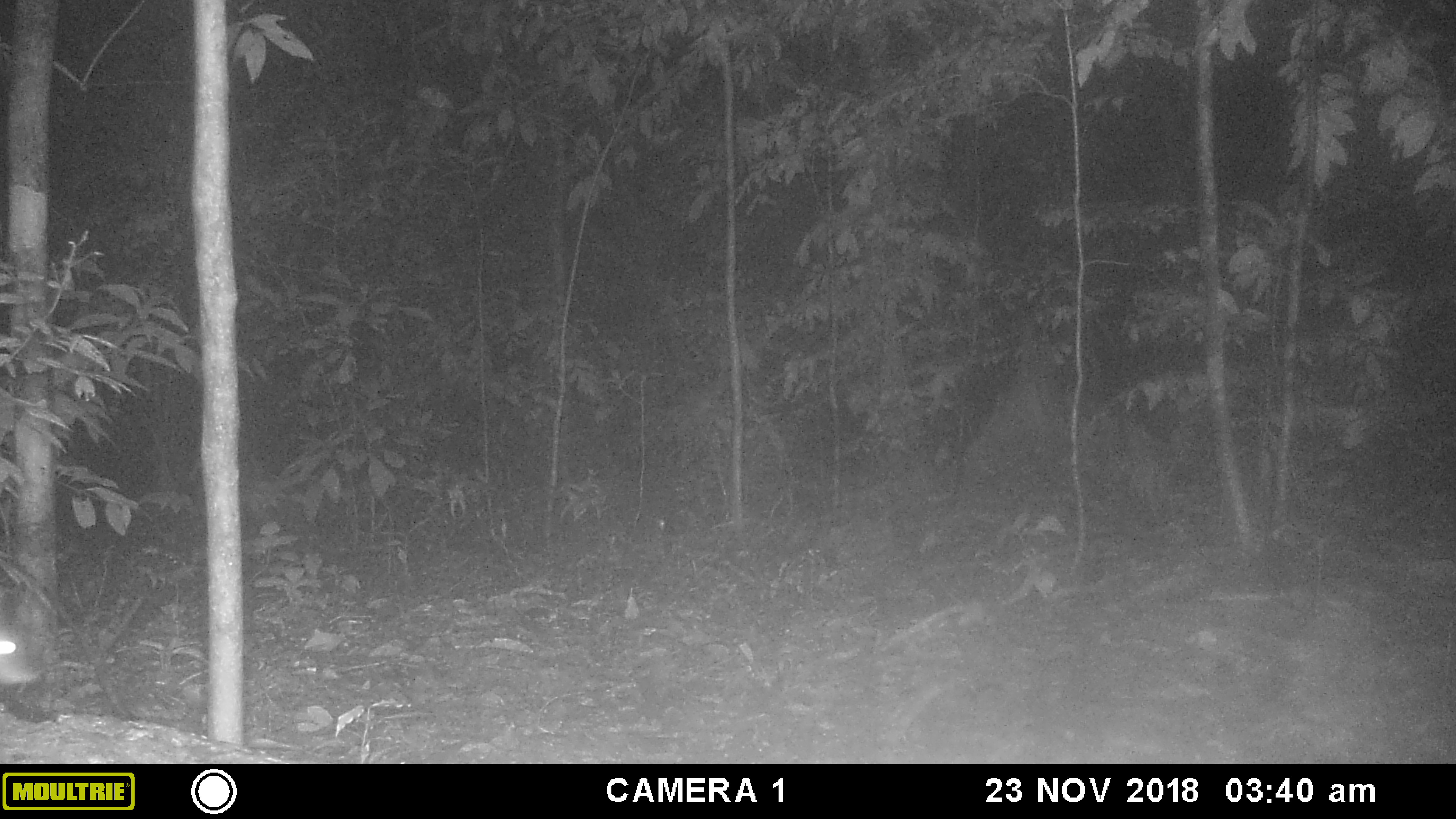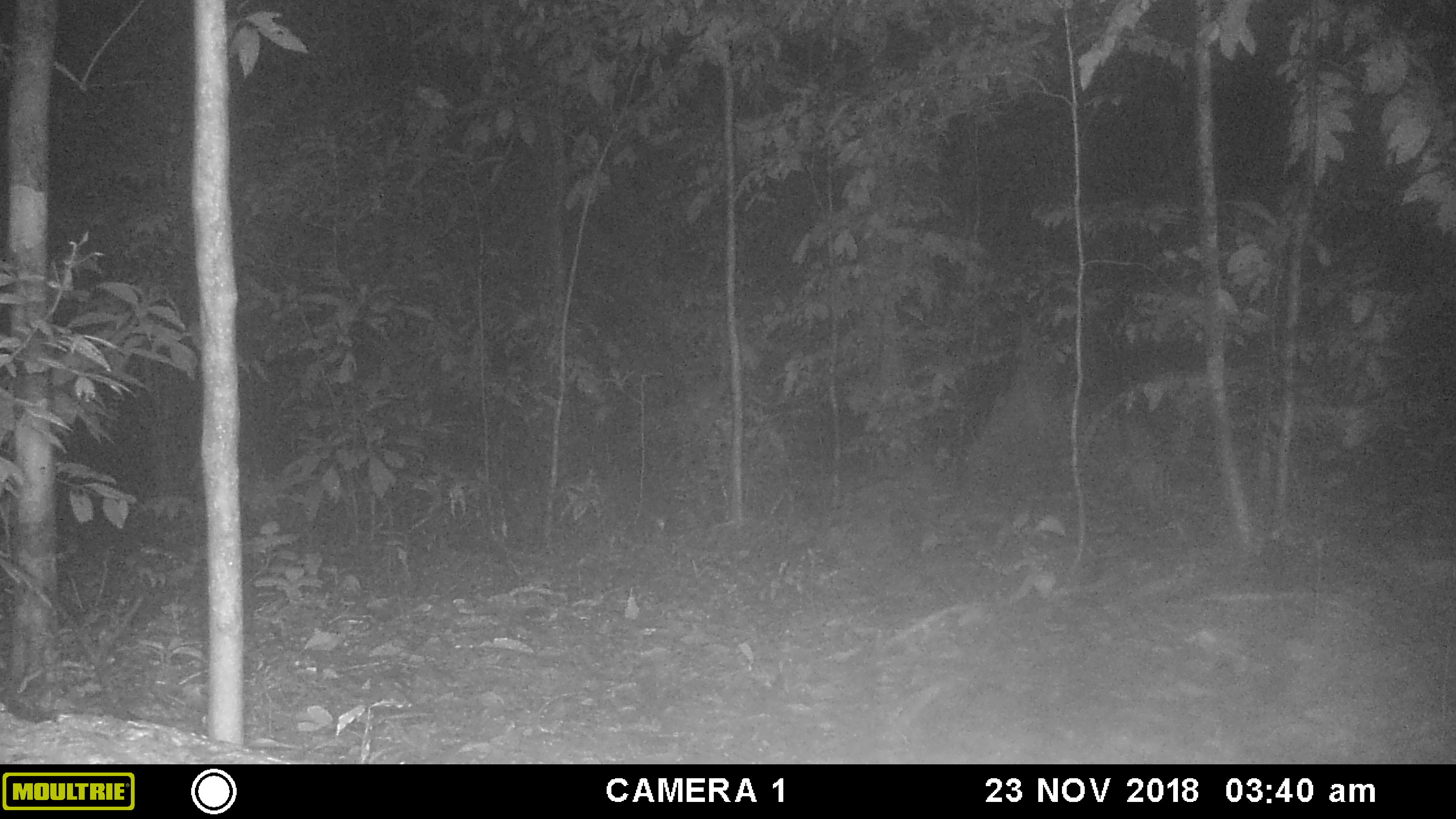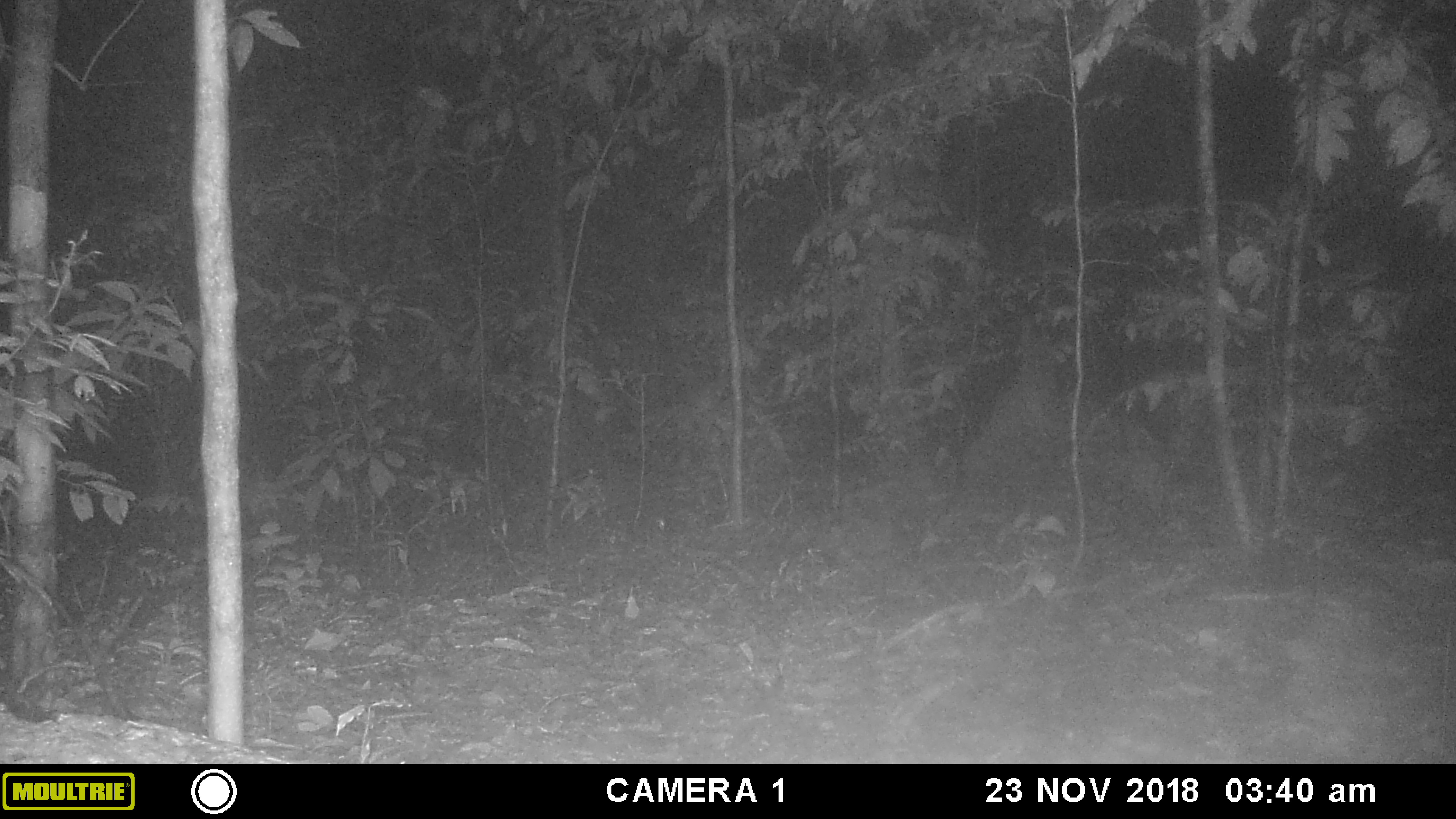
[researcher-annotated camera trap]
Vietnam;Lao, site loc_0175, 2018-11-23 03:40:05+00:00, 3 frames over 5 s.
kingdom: Animalia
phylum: Chordata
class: Mammalia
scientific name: Mammalia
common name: mammal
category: unidentified small mammal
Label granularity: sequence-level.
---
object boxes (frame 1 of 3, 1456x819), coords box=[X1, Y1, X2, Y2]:
unidentified small mammal: box=[0, 591, 42, 684]